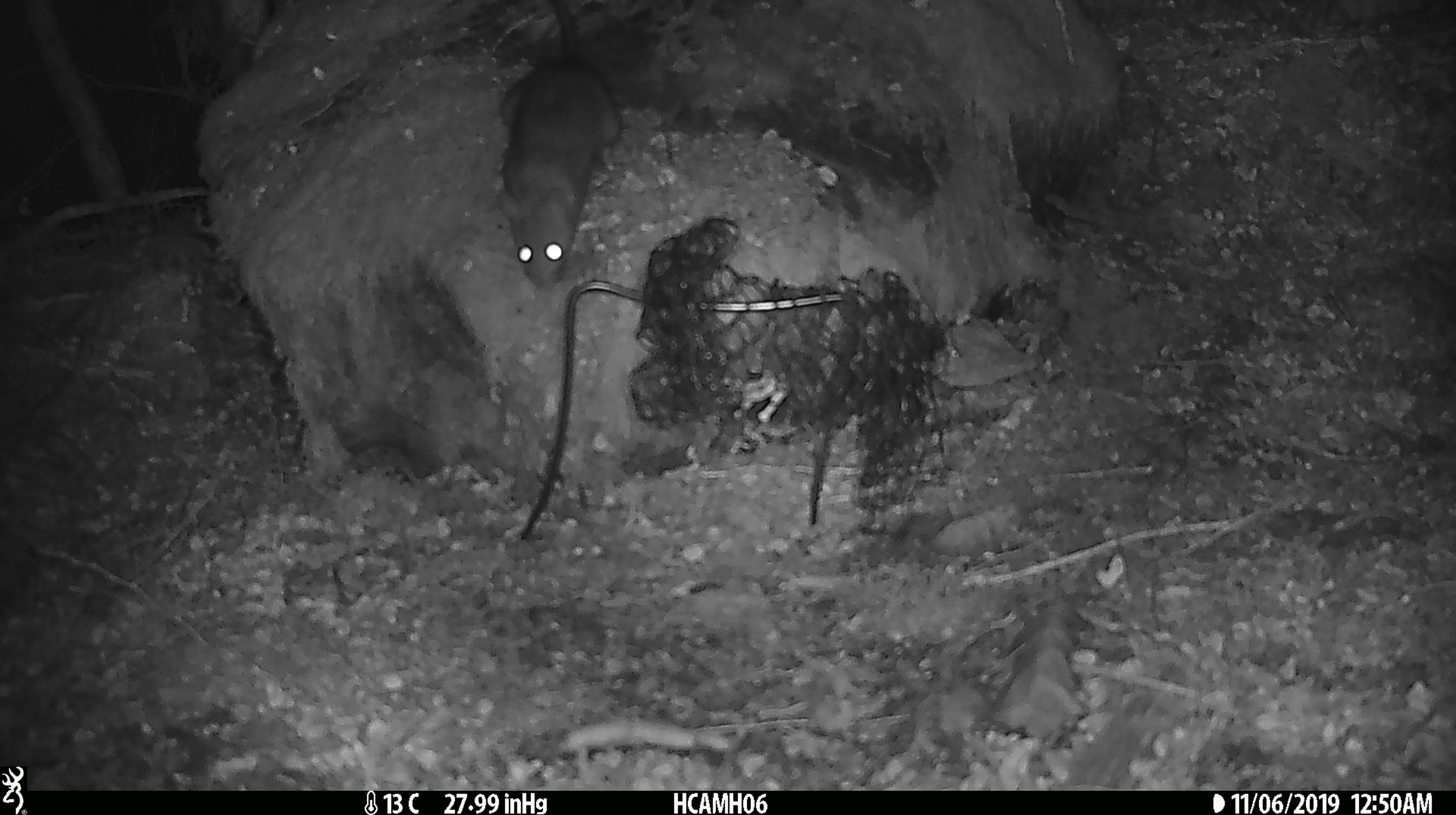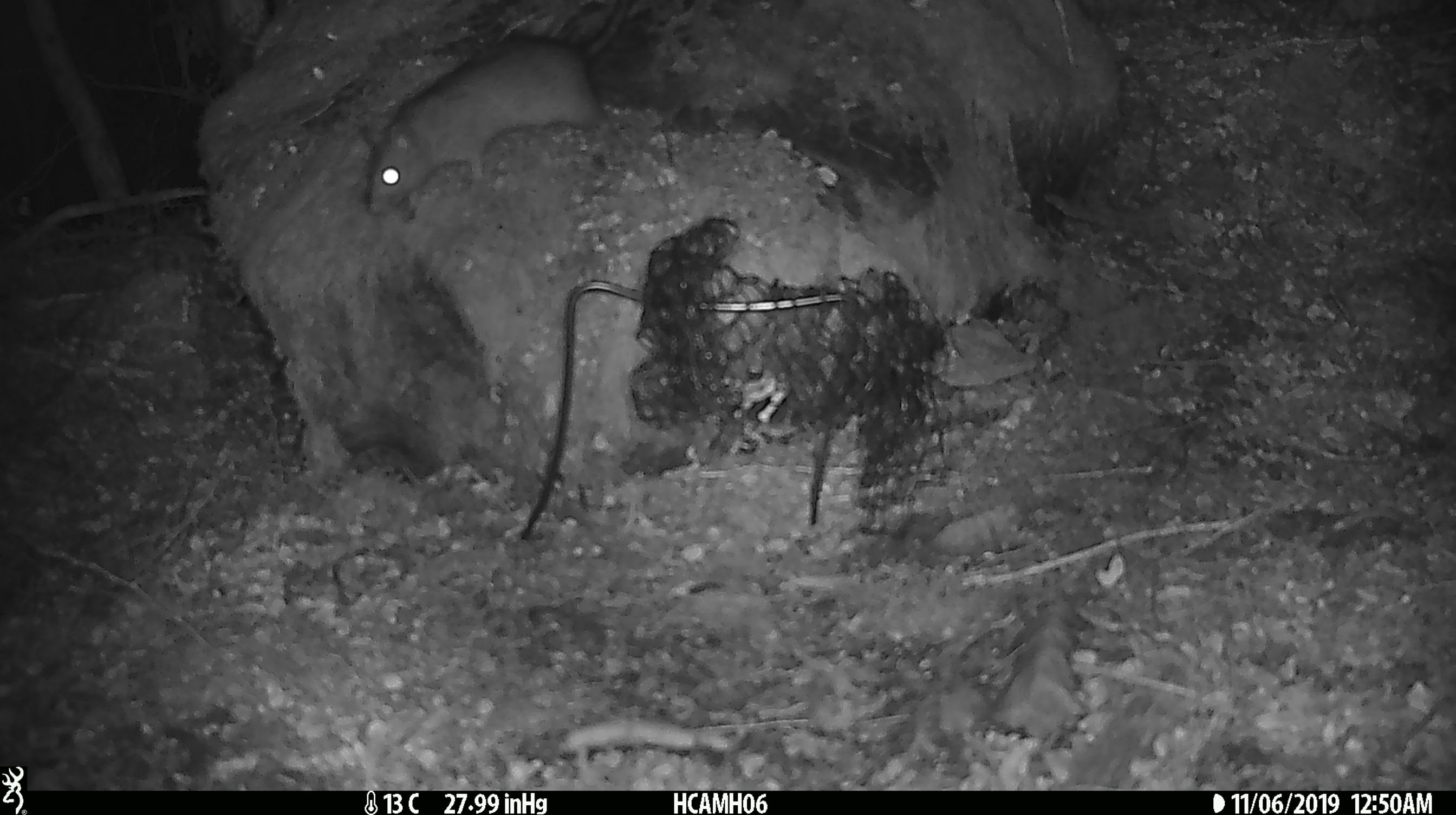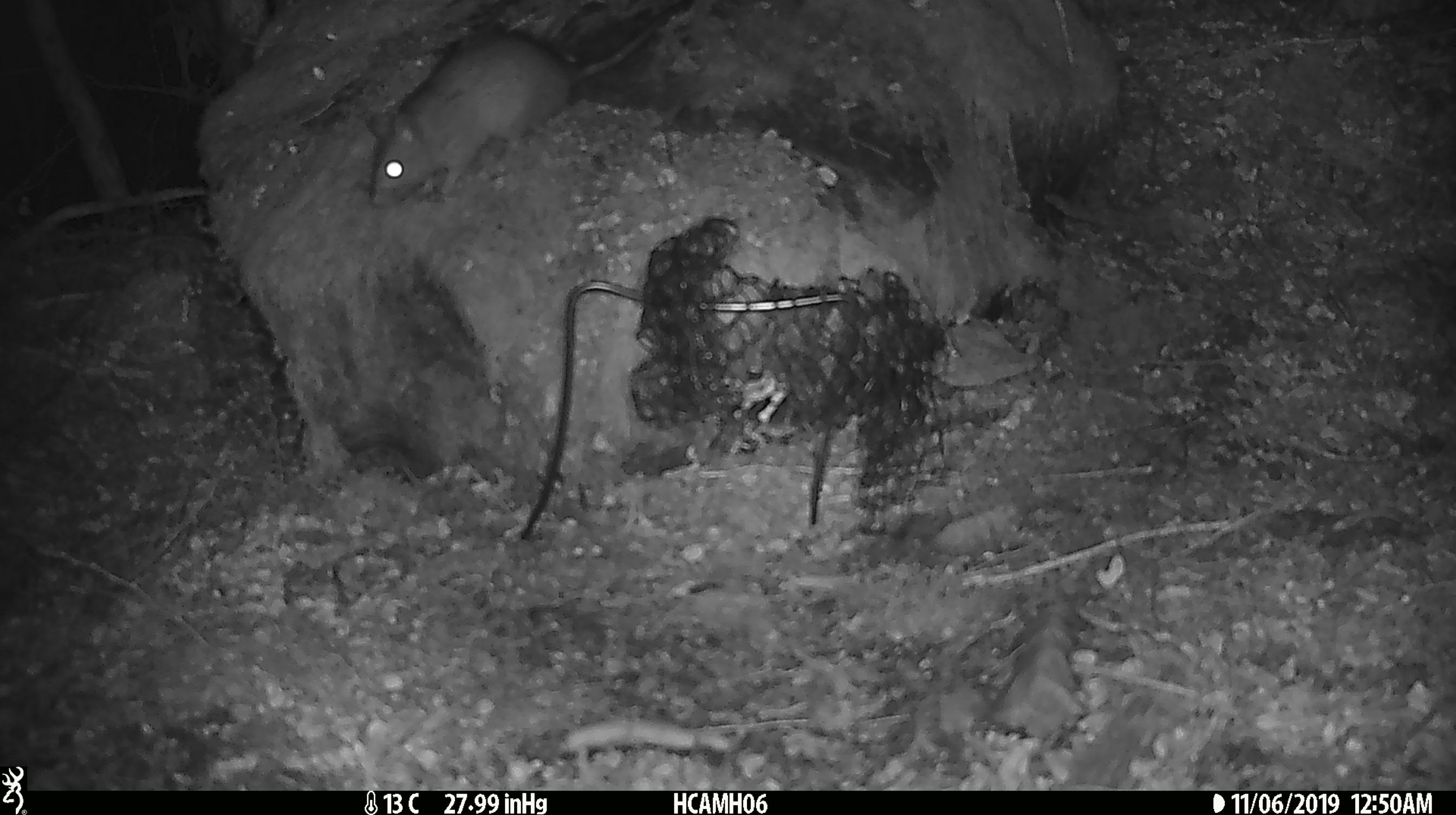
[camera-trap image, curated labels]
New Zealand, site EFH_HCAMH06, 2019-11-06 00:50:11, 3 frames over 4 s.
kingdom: Animalia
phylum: Chordata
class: Mammalia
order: Rodentia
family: Muridae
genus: Rattus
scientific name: Rattus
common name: rat